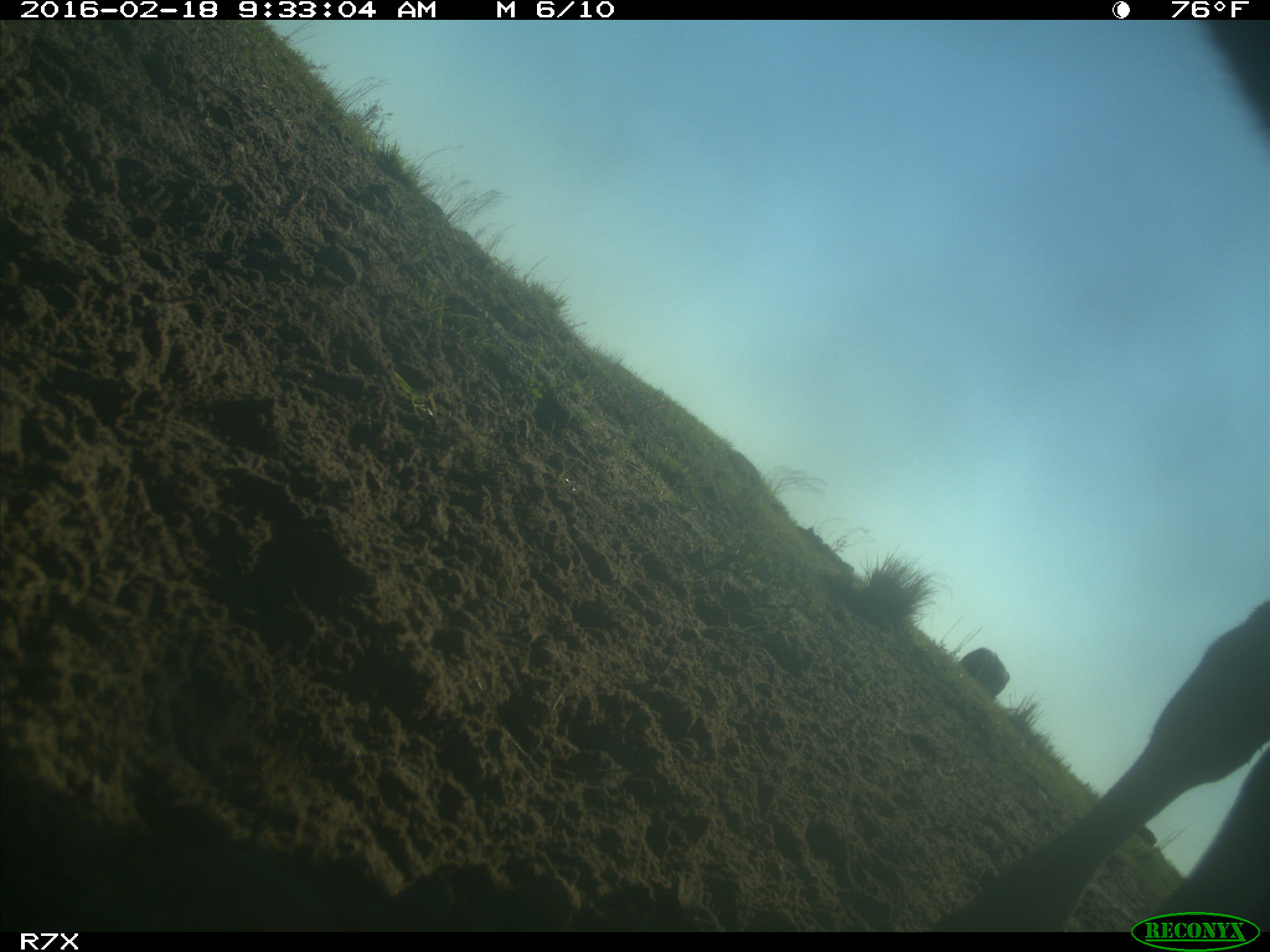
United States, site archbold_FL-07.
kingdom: Animalia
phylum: Chordata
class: Mammalia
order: Artiodactyla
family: Bovidae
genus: Bos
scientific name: Bos taurus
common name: domestic cow